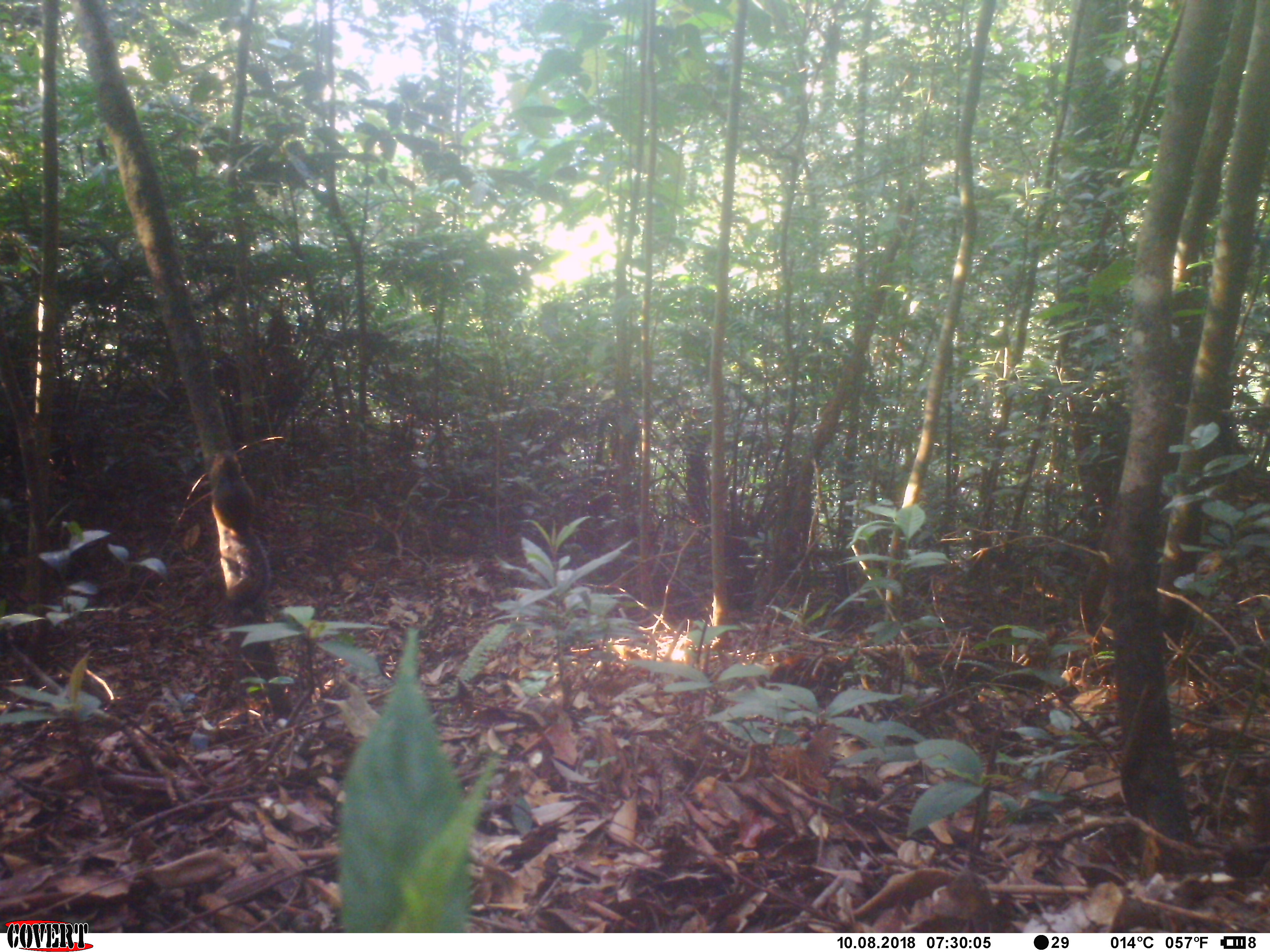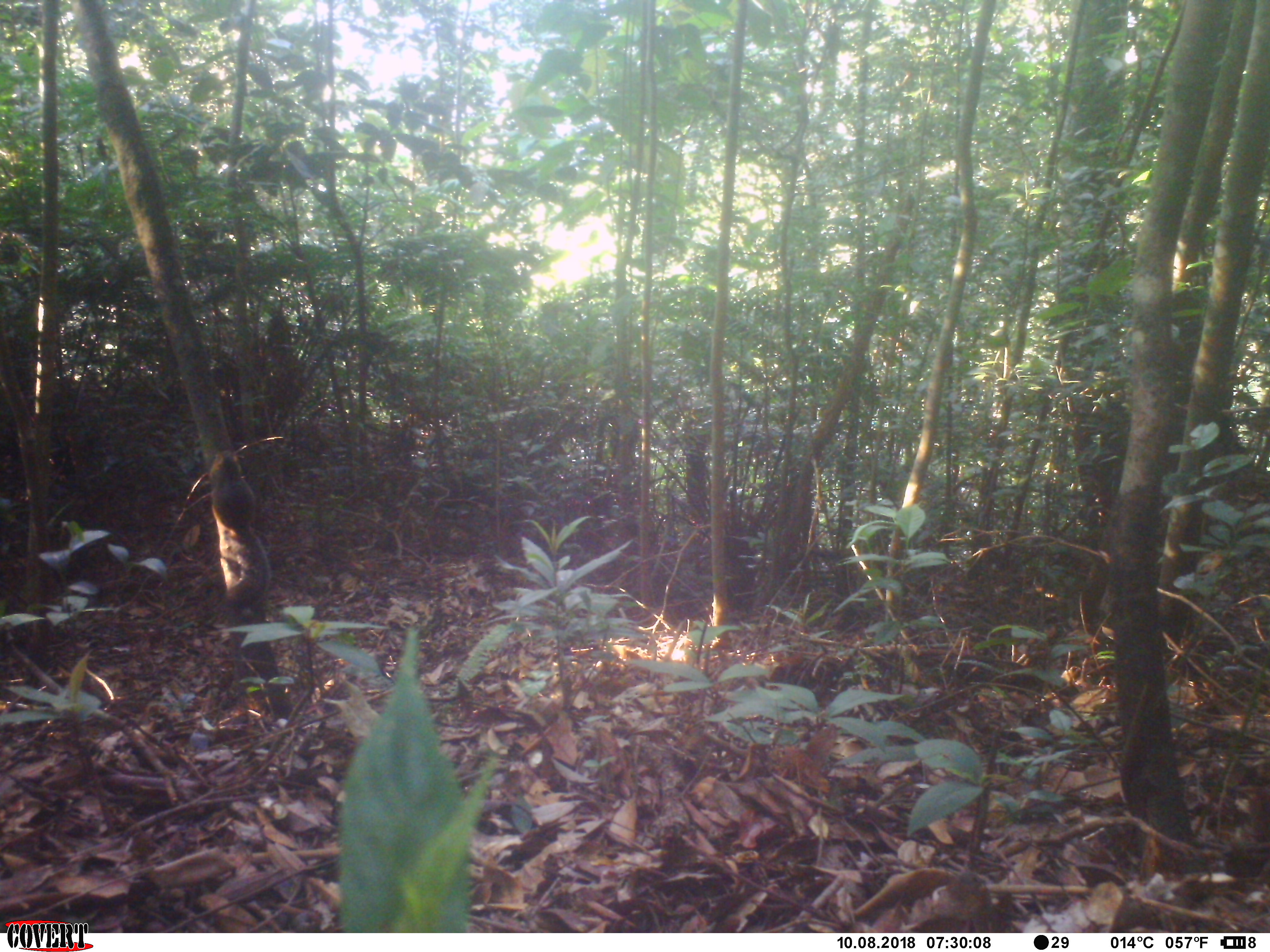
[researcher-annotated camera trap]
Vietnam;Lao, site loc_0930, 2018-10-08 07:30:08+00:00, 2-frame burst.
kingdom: Animalia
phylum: Chordata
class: Mammalia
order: Rodentia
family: Sciuridae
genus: Dremomys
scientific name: Dremomys rufigenis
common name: red-cheeked squirrel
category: red cheeked squirrel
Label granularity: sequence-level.